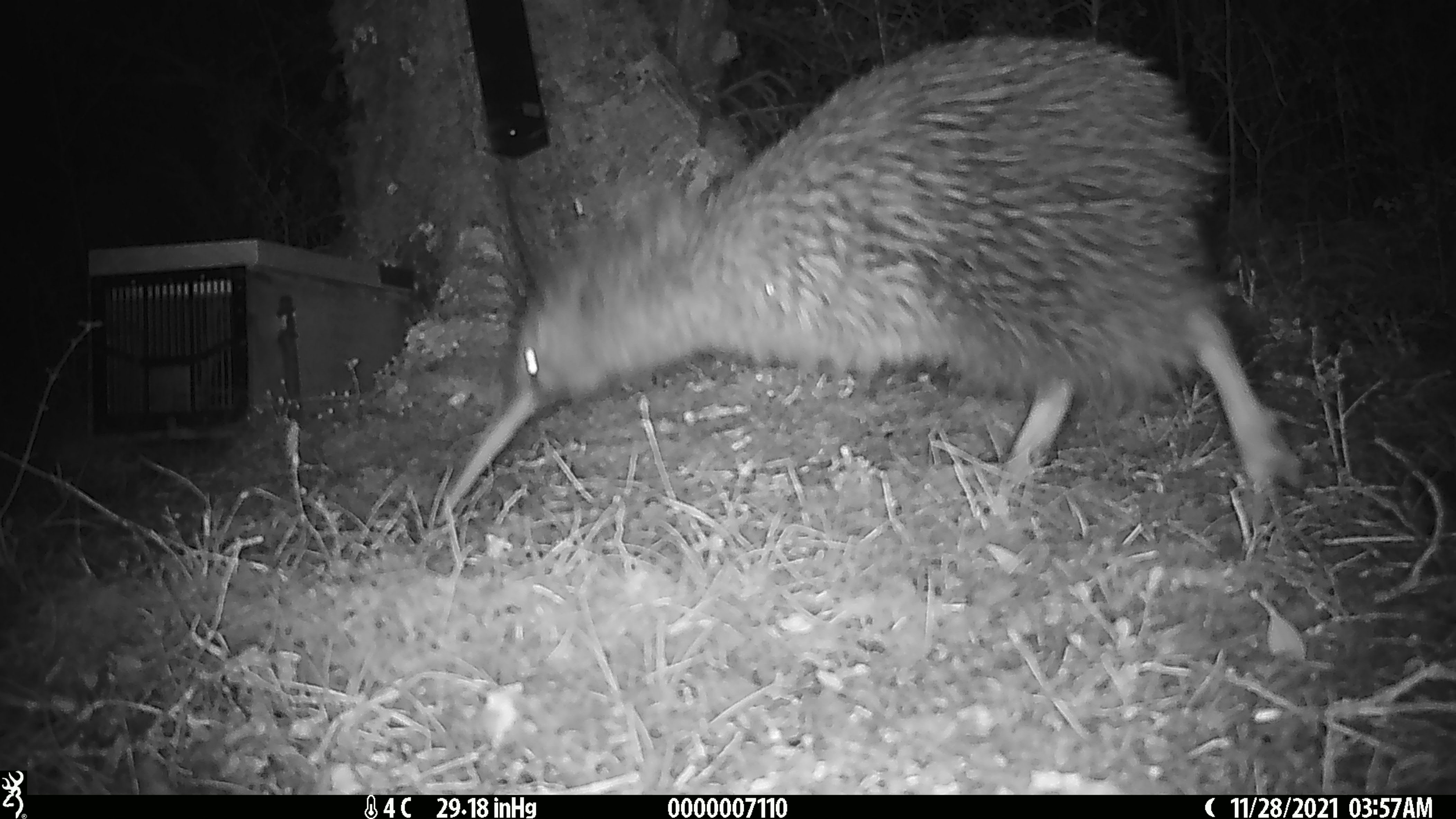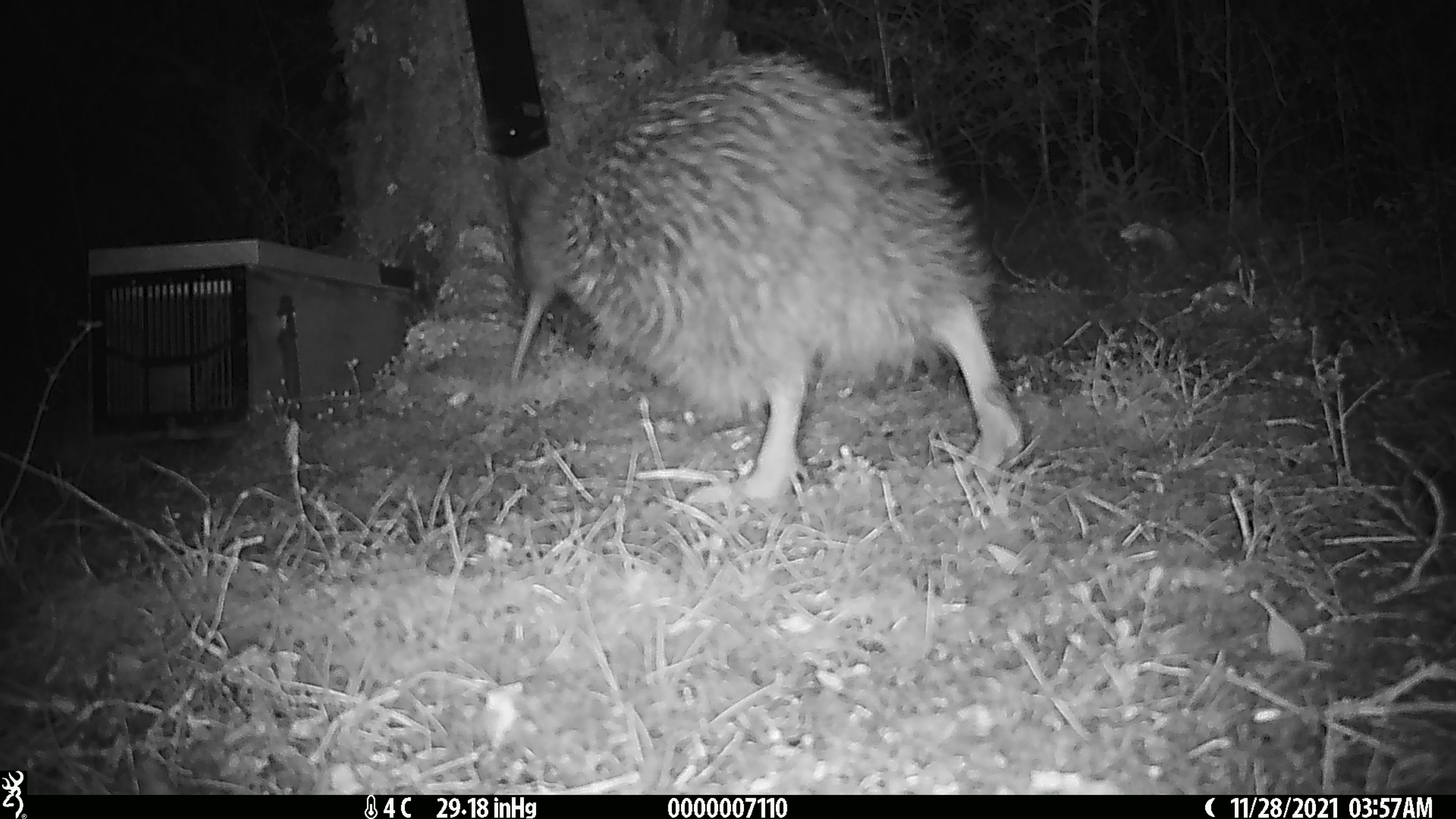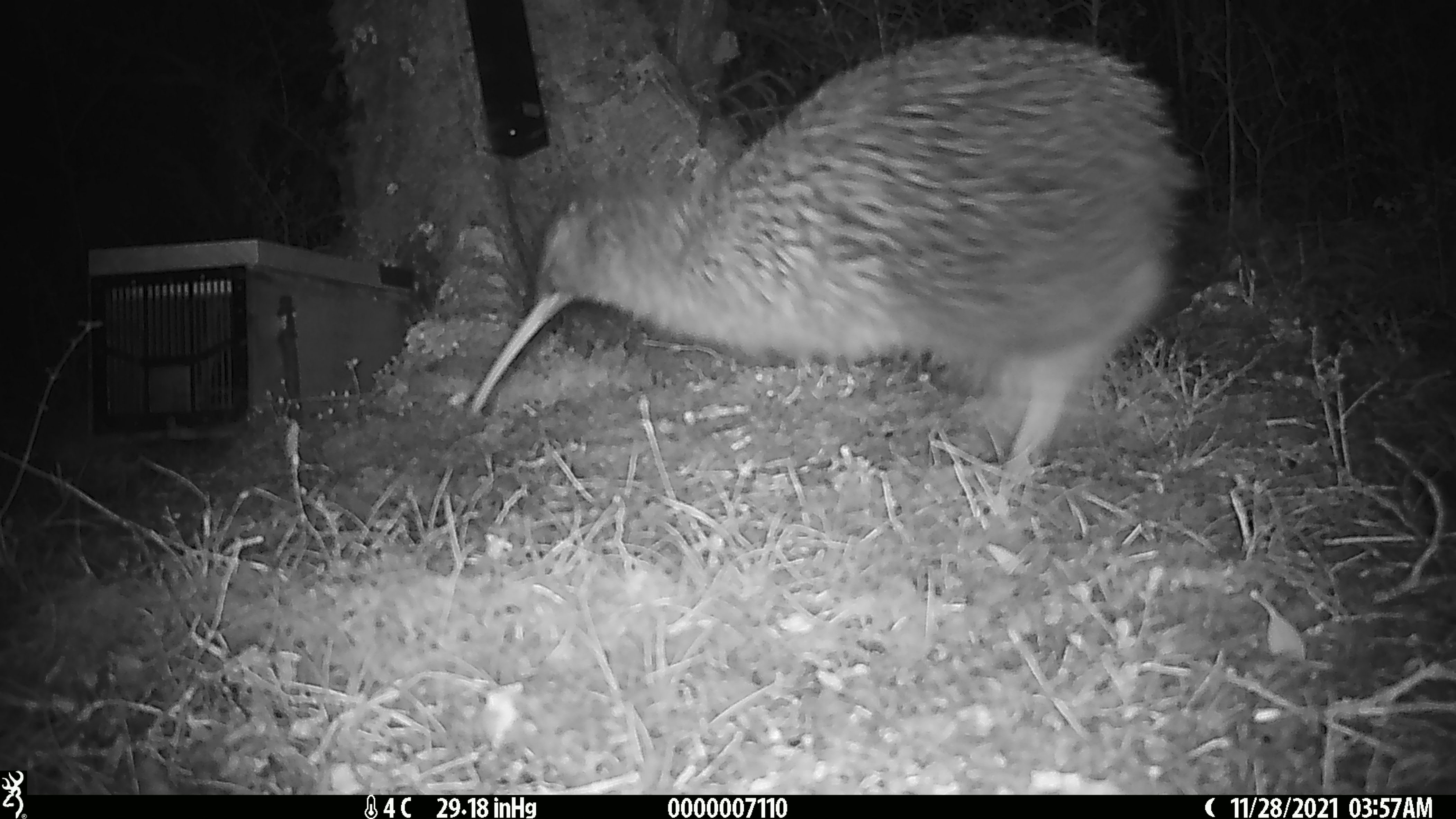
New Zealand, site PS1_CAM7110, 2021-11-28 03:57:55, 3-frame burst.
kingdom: Animalia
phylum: Chordata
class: Aves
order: Apterygiformes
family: Apterygidae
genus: Apteryx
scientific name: Apteryx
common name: kiwi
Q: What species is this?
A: Kiwi (Apteryx).